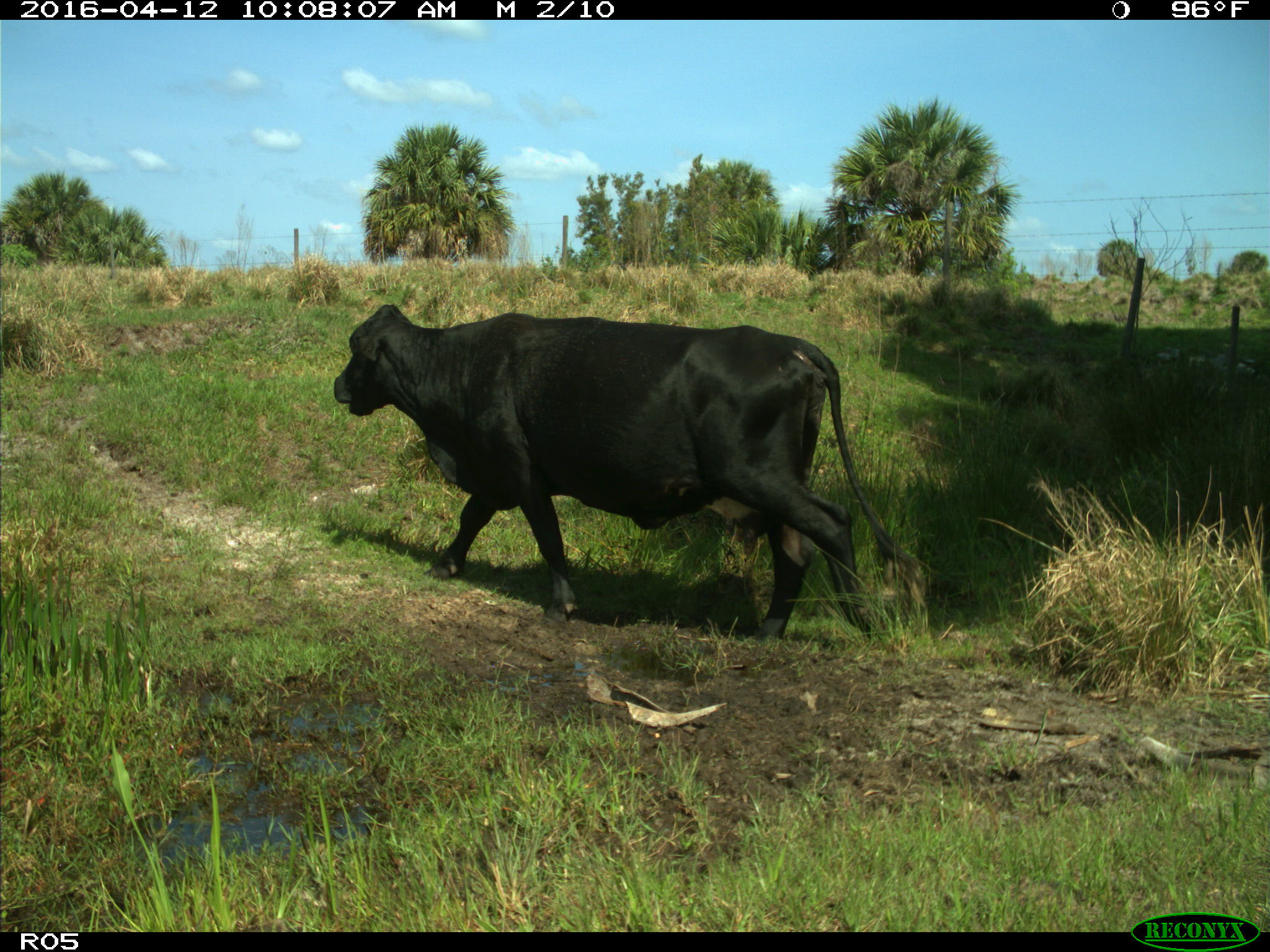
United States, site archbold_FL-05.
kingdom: Animalia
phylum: Chordata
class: Mammalia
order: Artiodactyla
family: Bovidae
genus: Bos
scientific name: Bos taurus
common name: domestic cow